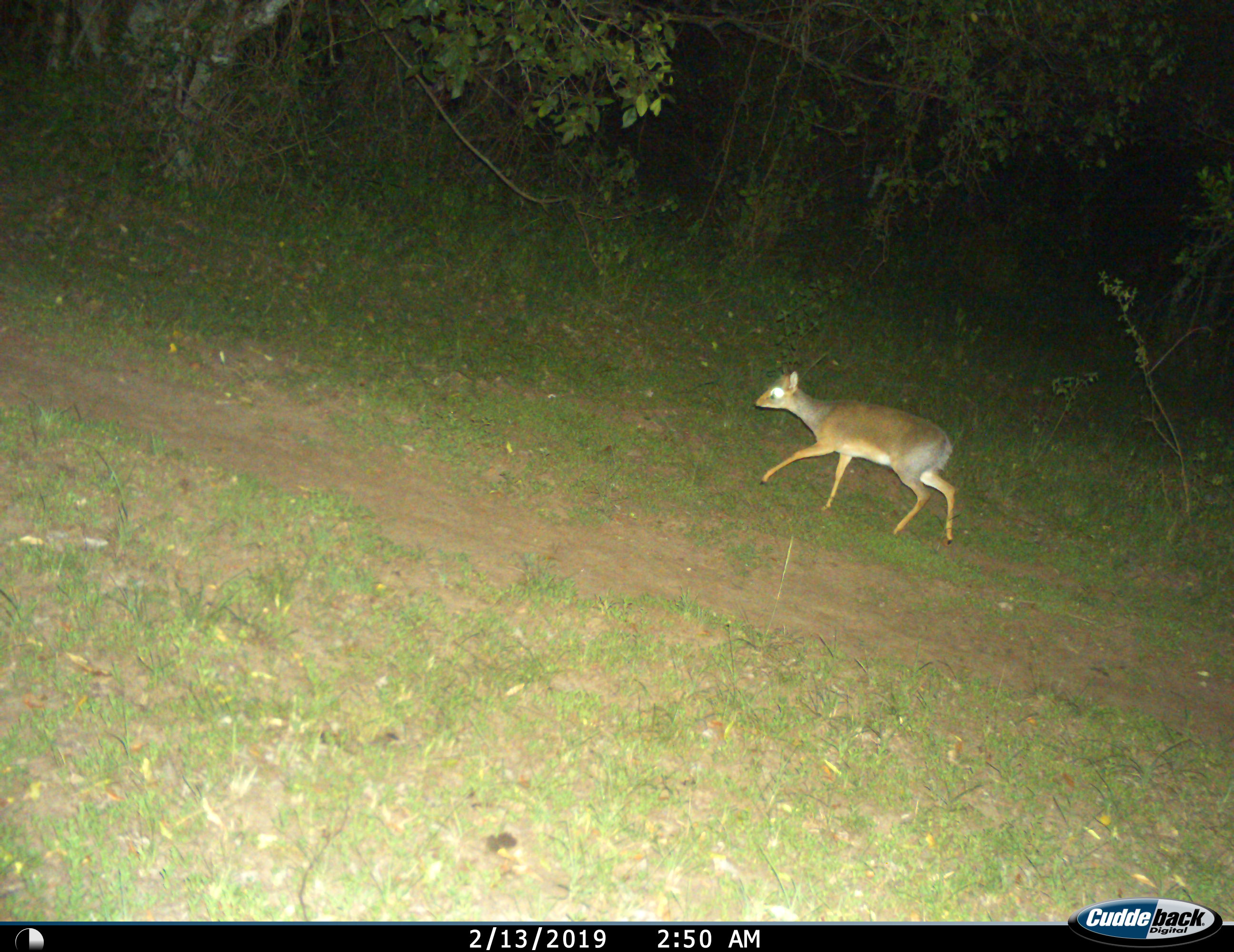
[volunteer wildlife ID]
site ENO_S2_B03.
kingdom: Animalia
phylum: Chordata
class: Mammalia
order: Artiodactyla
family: Bovidae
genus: Madoqua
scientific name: Madoqua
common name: dik-dik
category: dikdik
Dikdik (dik-dik) (Madoqua), count 1. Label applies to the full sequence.